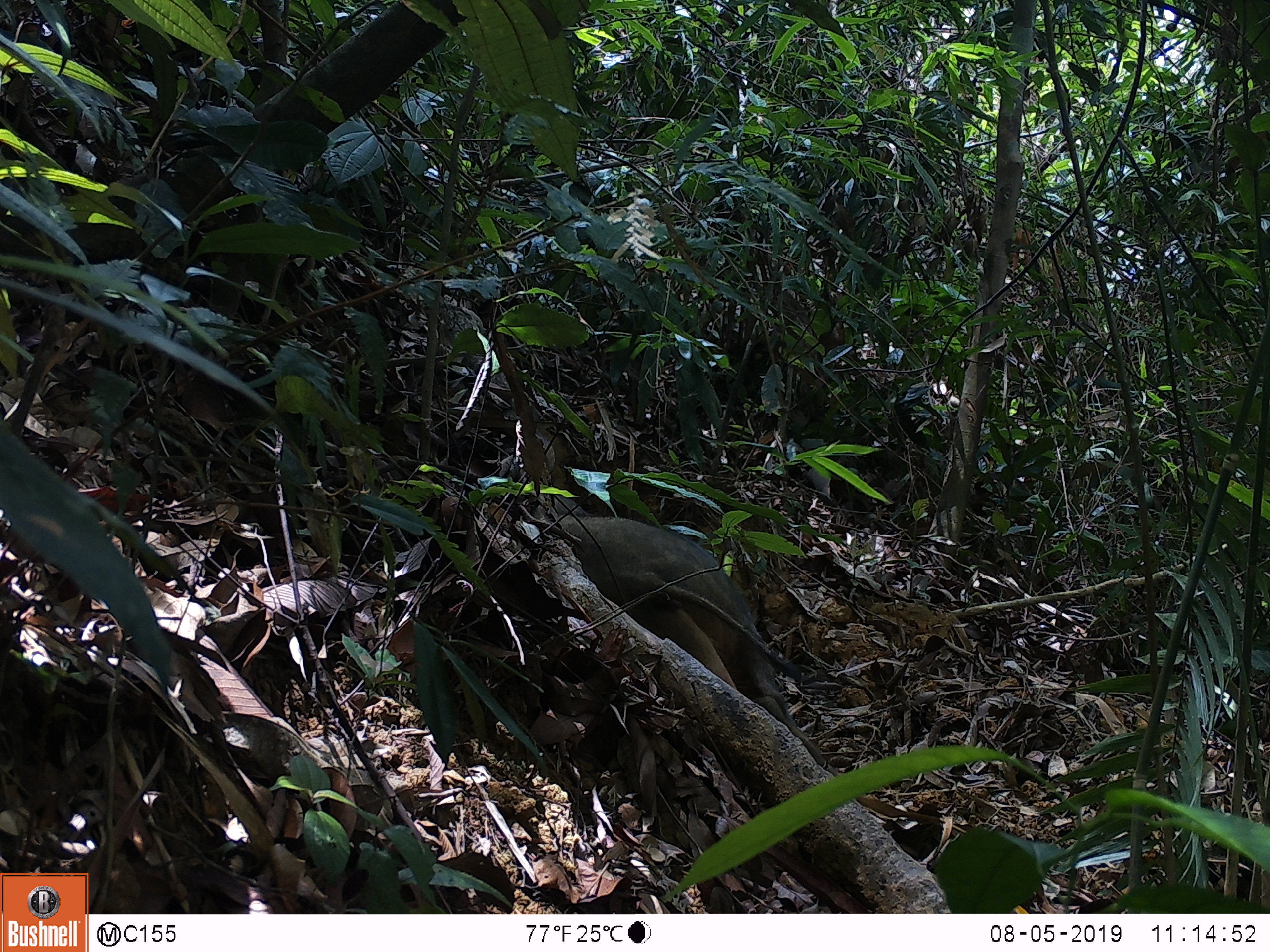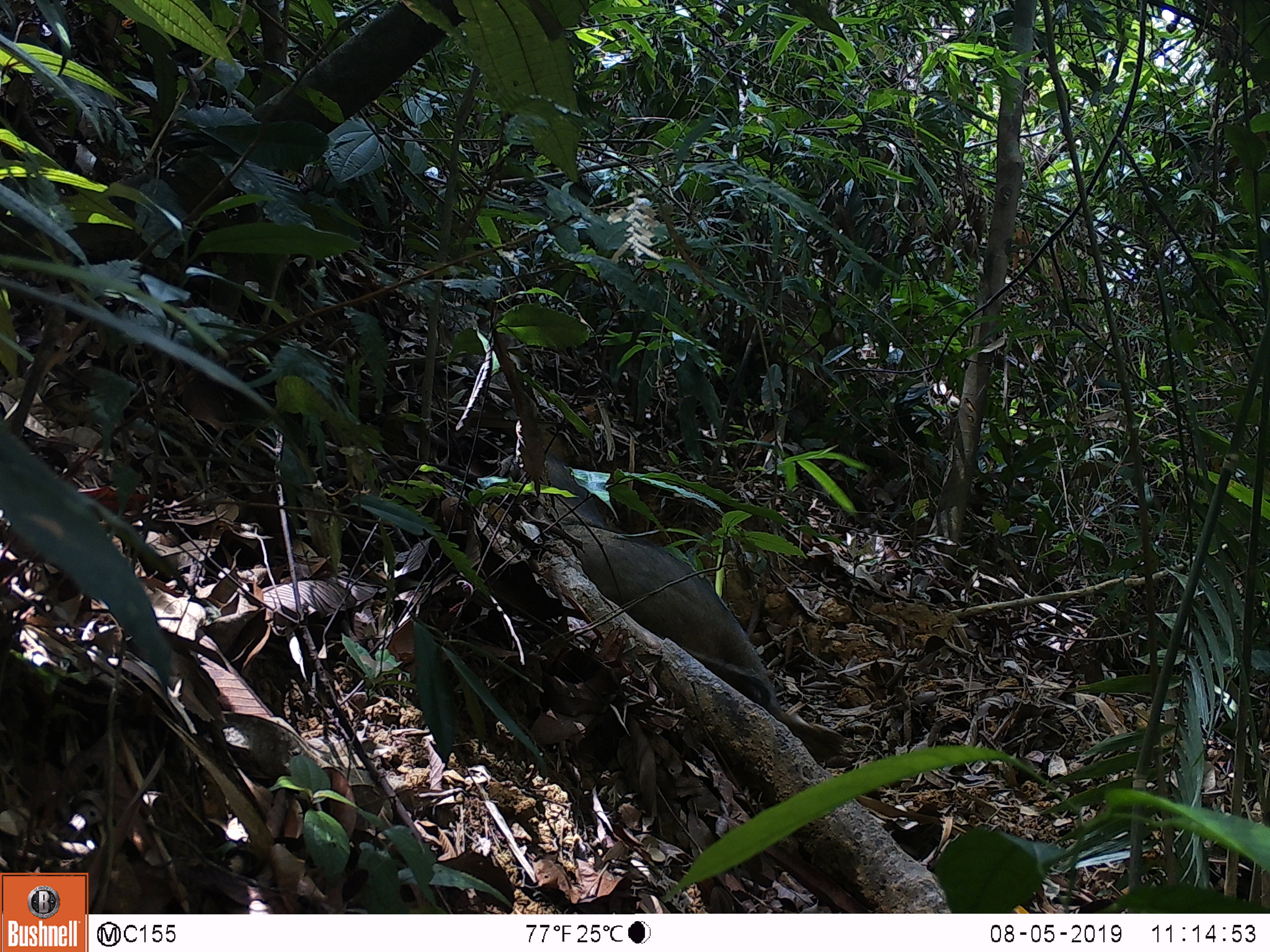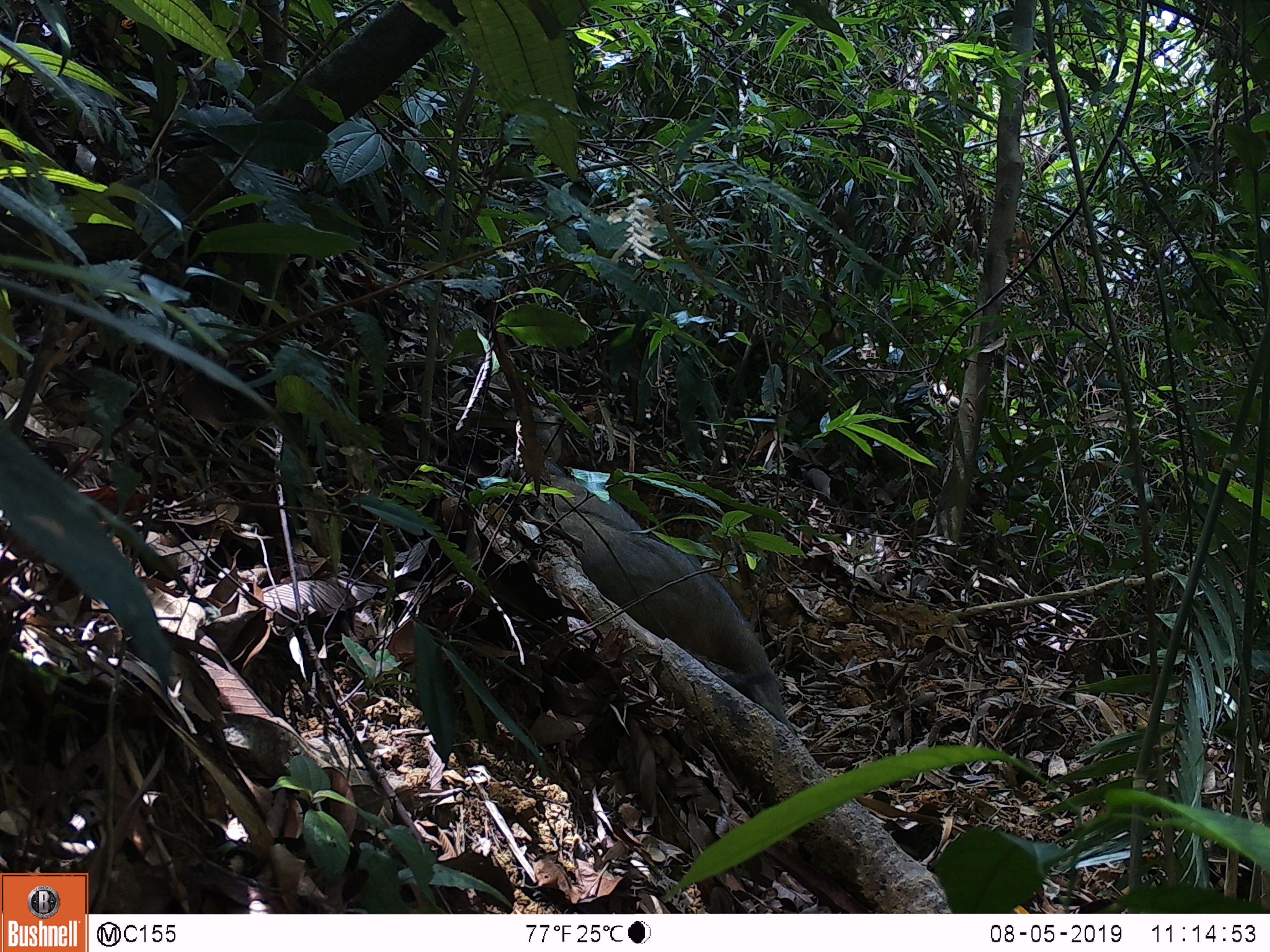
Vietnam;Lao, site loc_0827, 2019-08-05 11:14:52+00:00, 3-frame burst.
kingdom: Animalia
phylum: Chordata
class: Mammalia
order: Artiodactyla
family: Suidae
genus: Sus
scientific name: Sus scrofa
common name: eurasian wild pig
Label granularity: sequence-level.